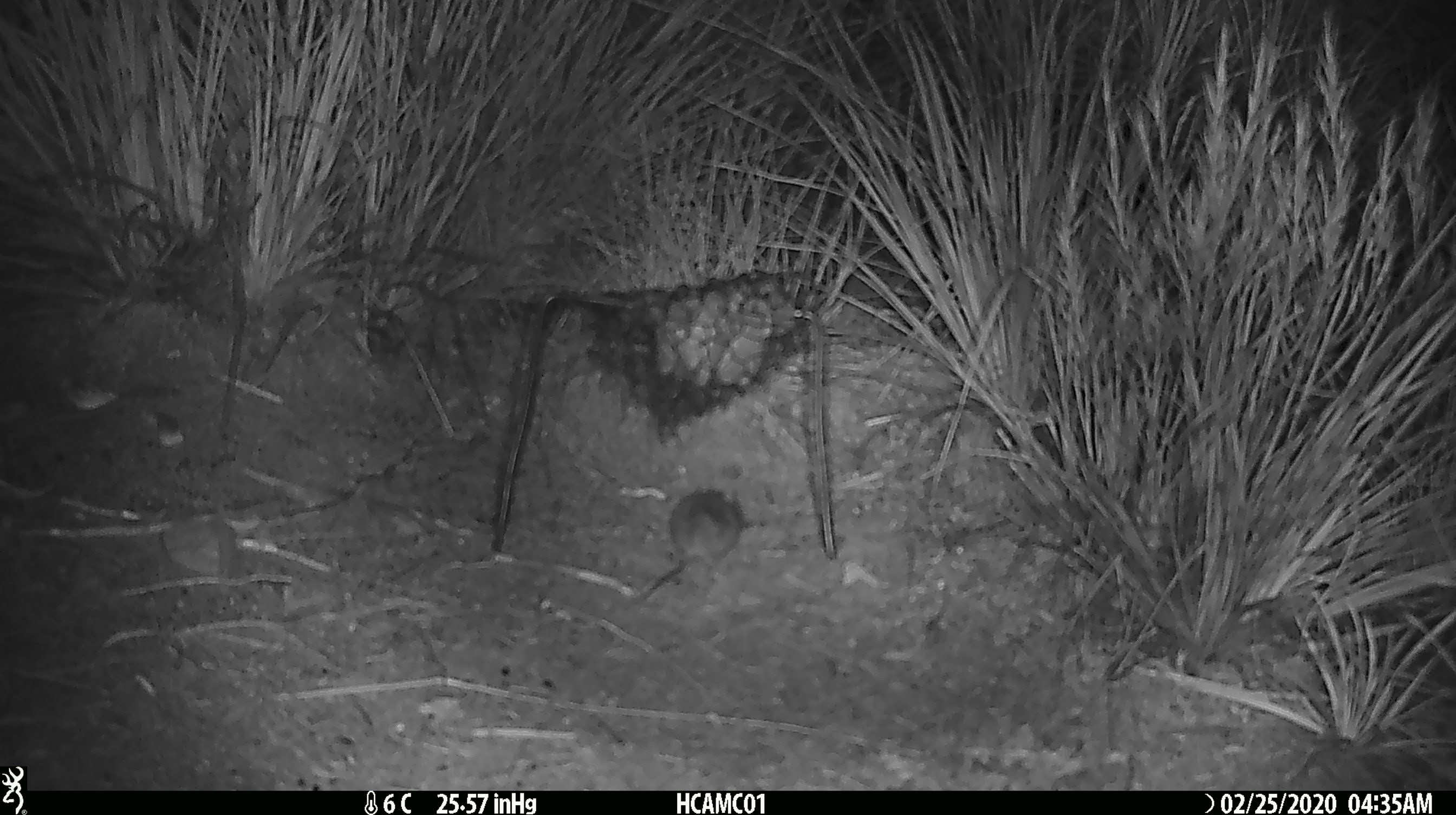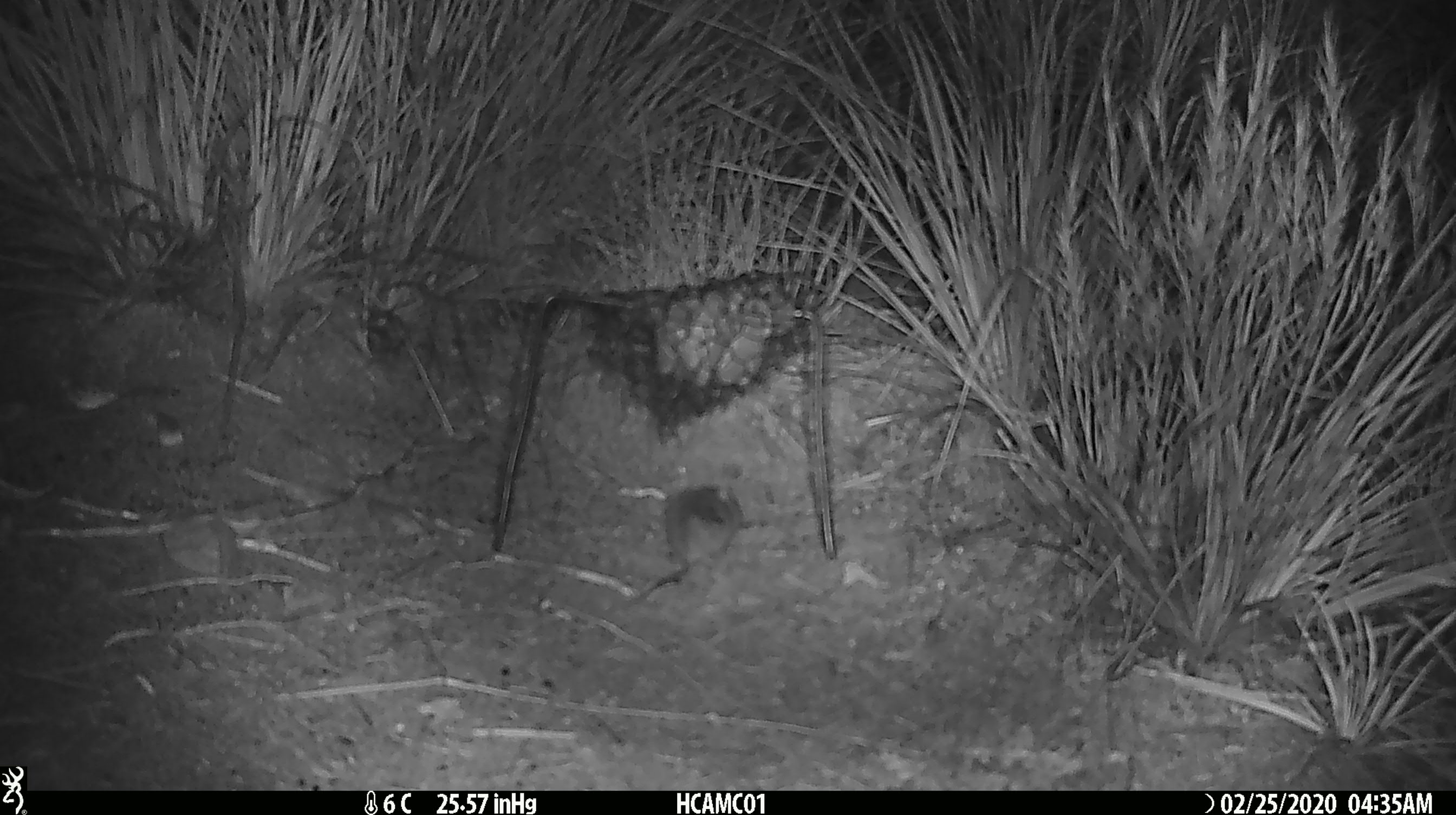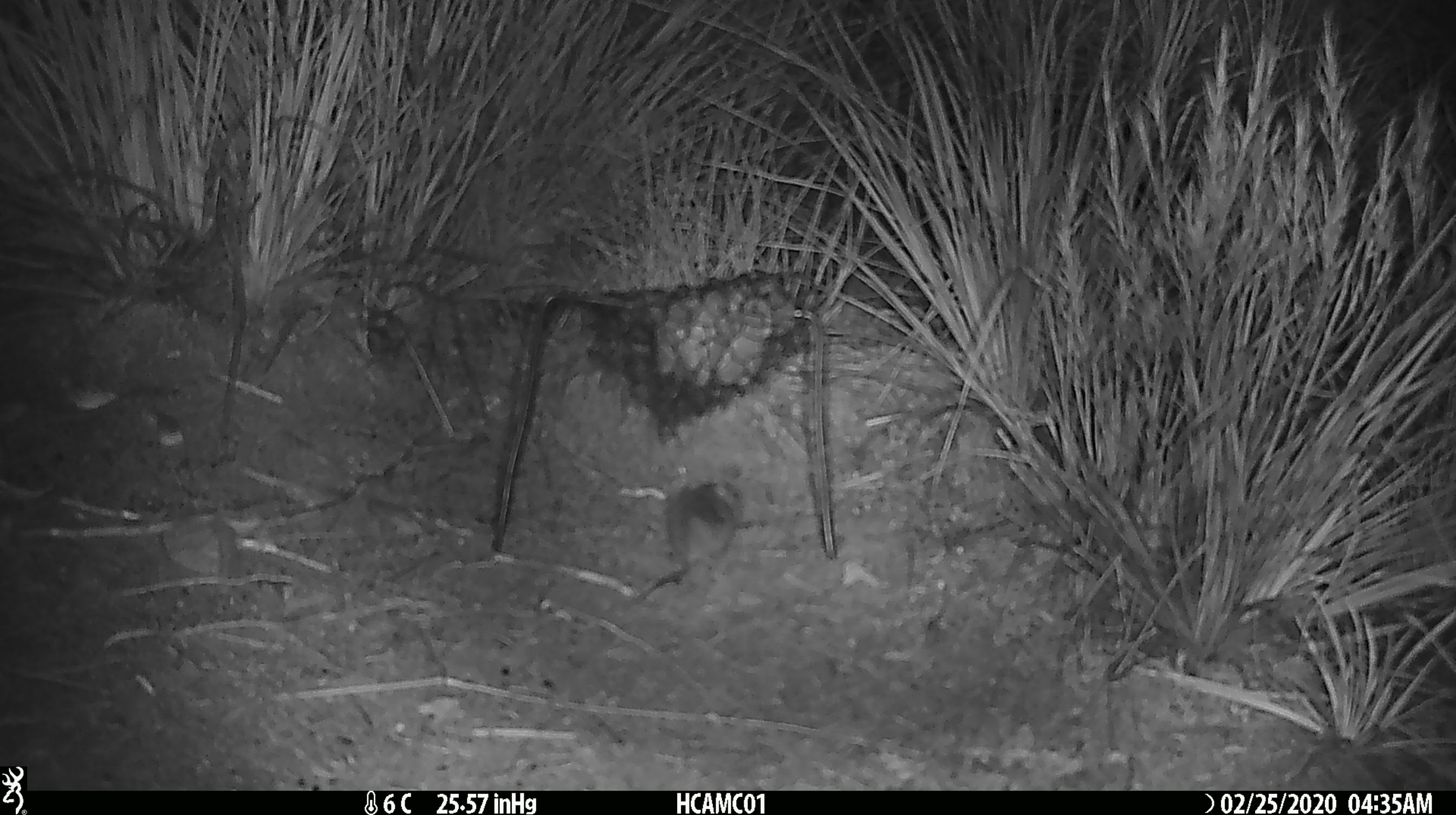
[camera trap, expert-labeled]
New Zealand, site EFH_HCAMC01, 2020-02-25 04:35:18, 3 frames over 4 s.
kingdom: Animalia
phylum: Chordata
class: Mammalia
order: Rodentia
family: Muridae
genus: Mus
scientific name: Mus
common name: mouse